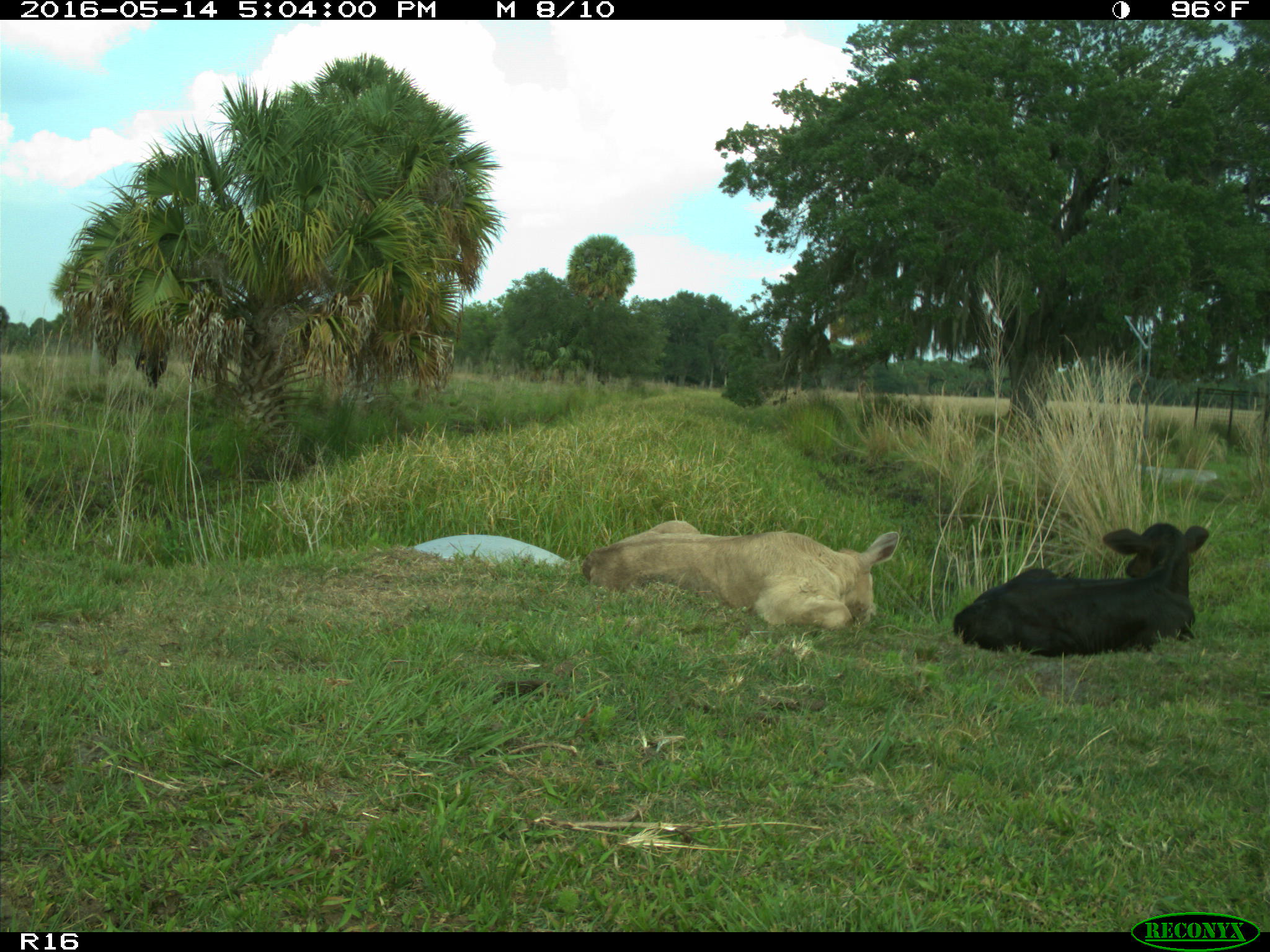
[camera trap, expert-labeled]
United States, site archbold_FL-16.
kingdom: Animalia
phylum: Chordata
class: Mammalia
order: Artiodactyla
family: Bovidae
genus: Bos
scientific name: Bos taurus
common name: domestic cow